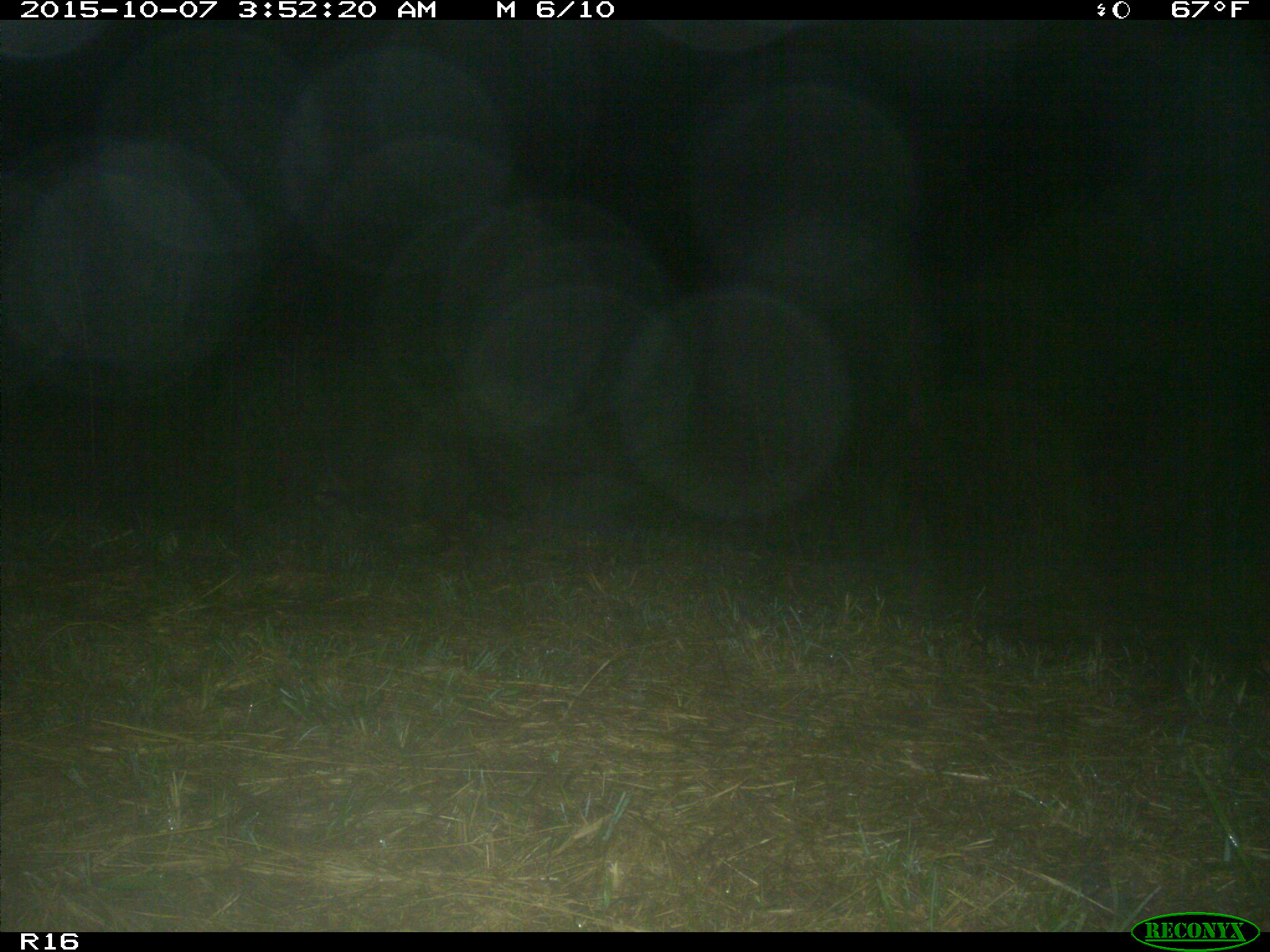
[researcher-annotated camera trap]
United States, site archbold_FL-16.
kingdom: Animalia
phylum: Chordata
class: Mammalia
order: Carnivora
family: Procyonidae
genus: Procyon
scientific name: Procyon lotor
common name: common raccoon